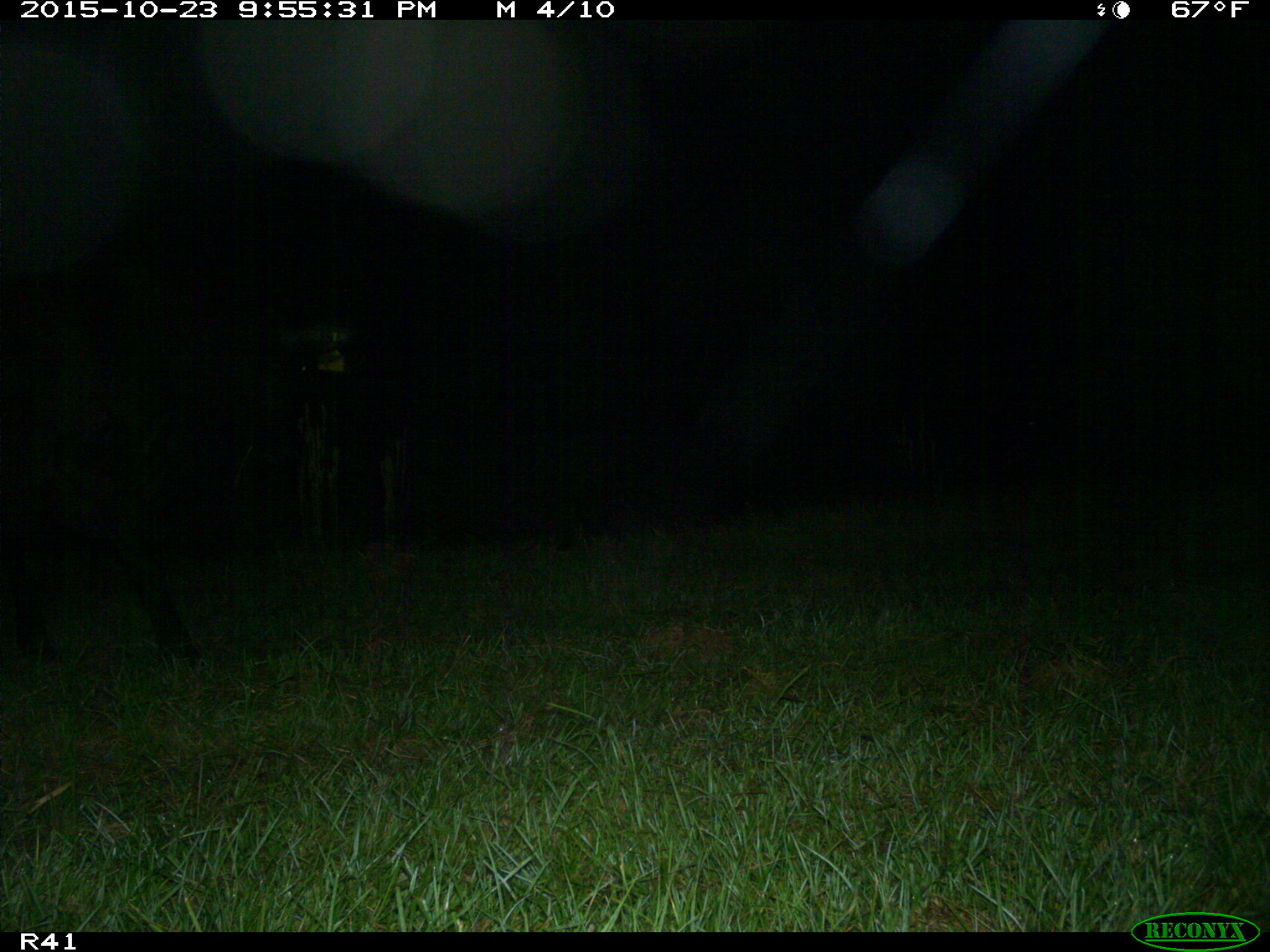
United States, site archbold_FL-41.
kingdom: Animalia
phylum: Chordata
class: Mammalia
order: Artiodactyla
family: Bovidae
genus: Bos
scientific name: Bos taurus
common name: domestic cow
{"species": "Bos taurus (domestic cow)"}